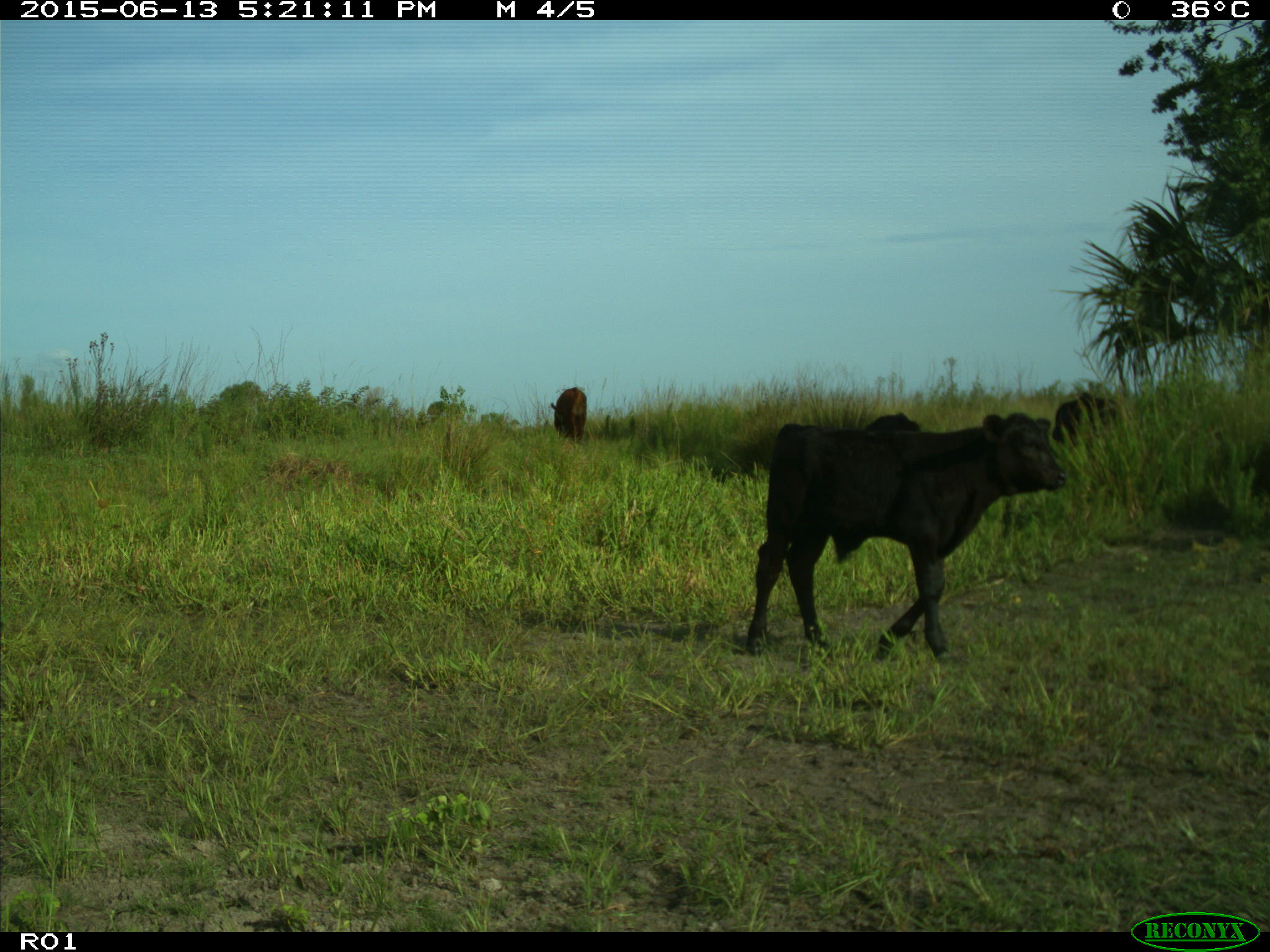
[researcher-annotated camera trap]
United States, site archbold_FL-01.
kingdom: Animalia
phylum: Chordata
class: Mammalia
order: Artiodactyla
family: Bovidae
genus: Bos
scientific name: Bos taurus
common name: domestic cow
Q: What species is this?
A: Bos taurus (domestic cow).